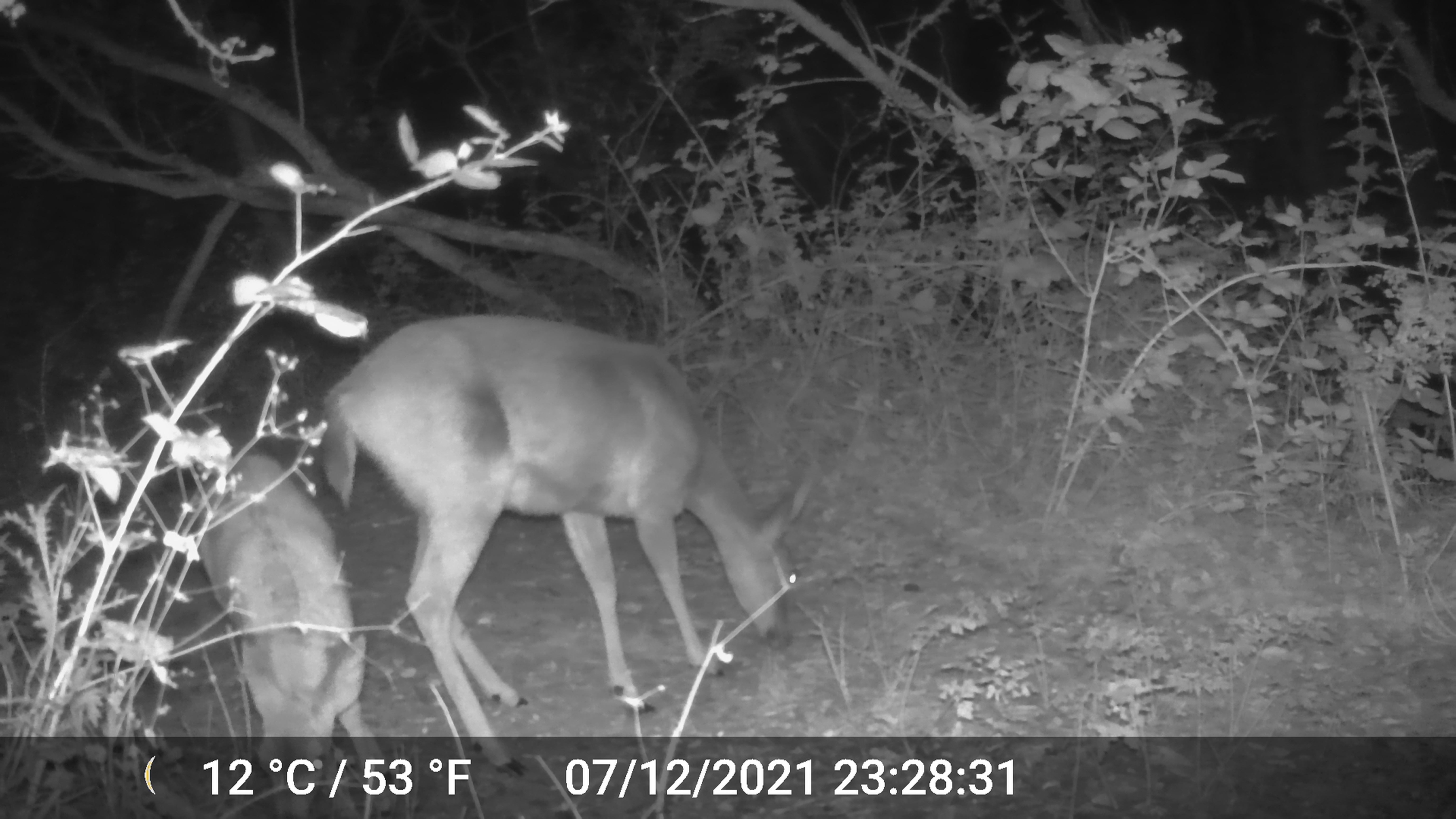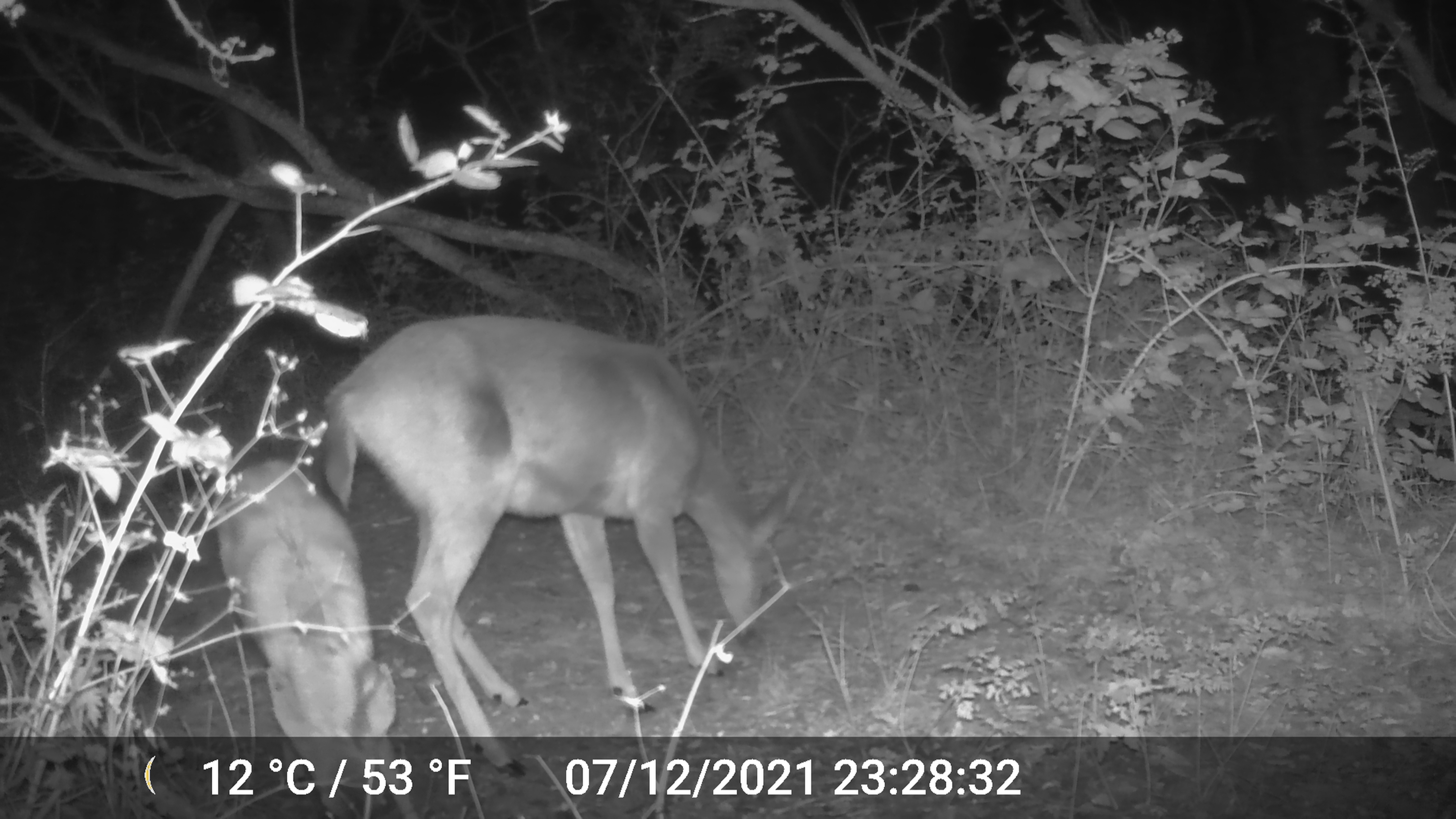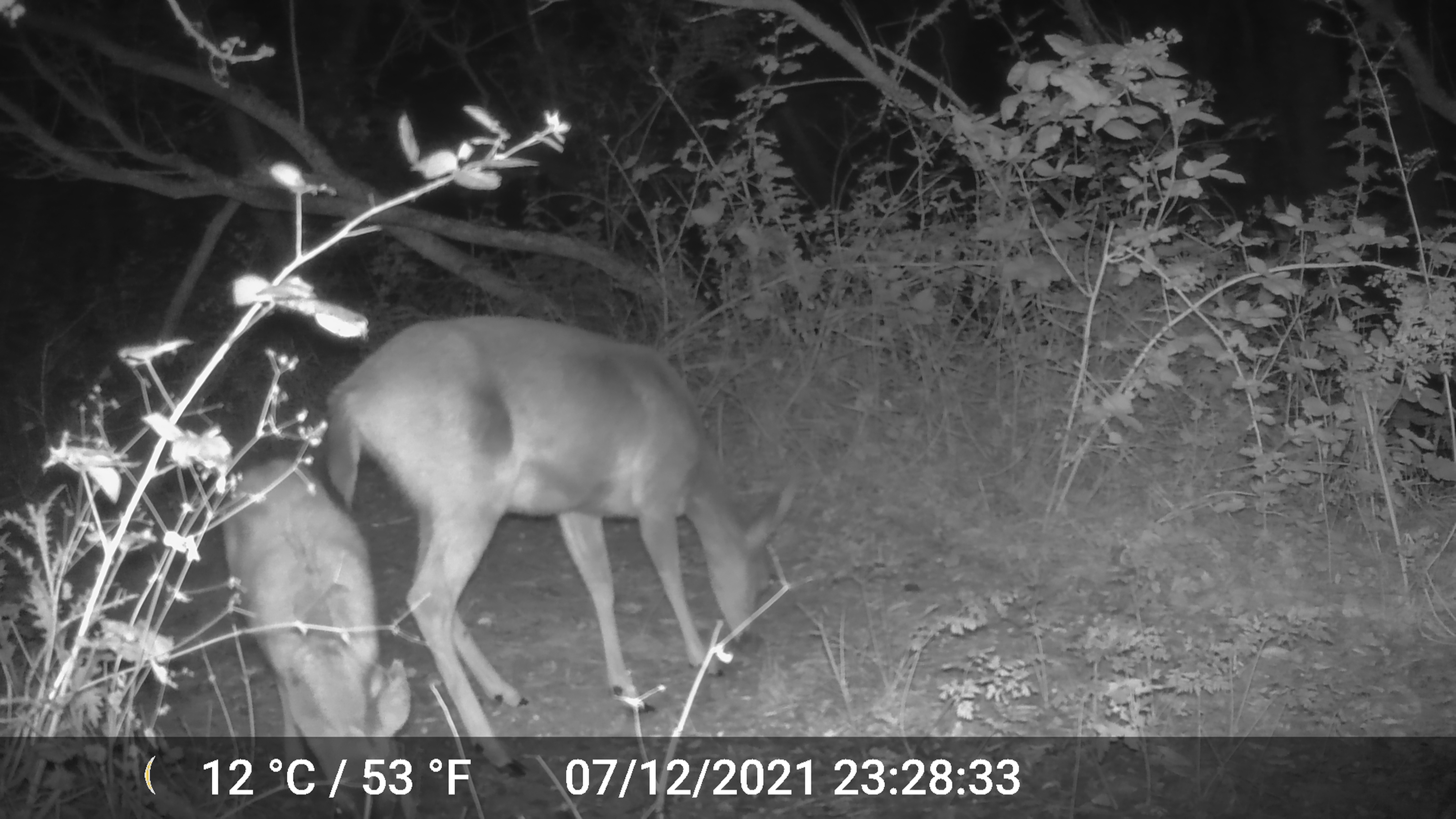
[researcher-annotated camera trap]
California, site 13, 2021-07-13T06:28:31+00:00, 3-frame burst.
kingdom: Animalia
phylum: Chordata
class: Mammalia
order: Artiodactyla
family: Cervidae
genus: Odocoileus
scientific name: Odocoileus hemionus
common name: mule deer